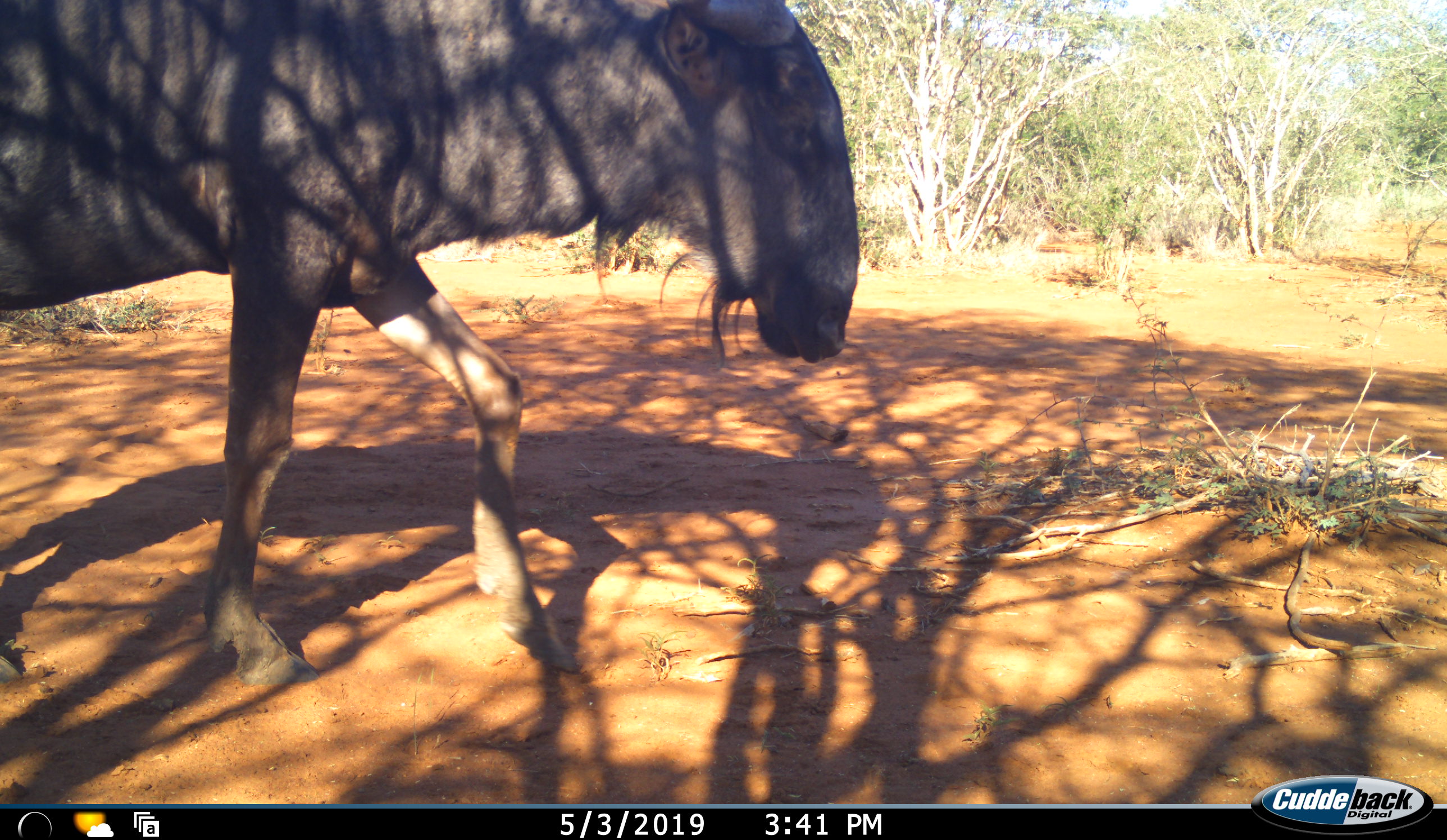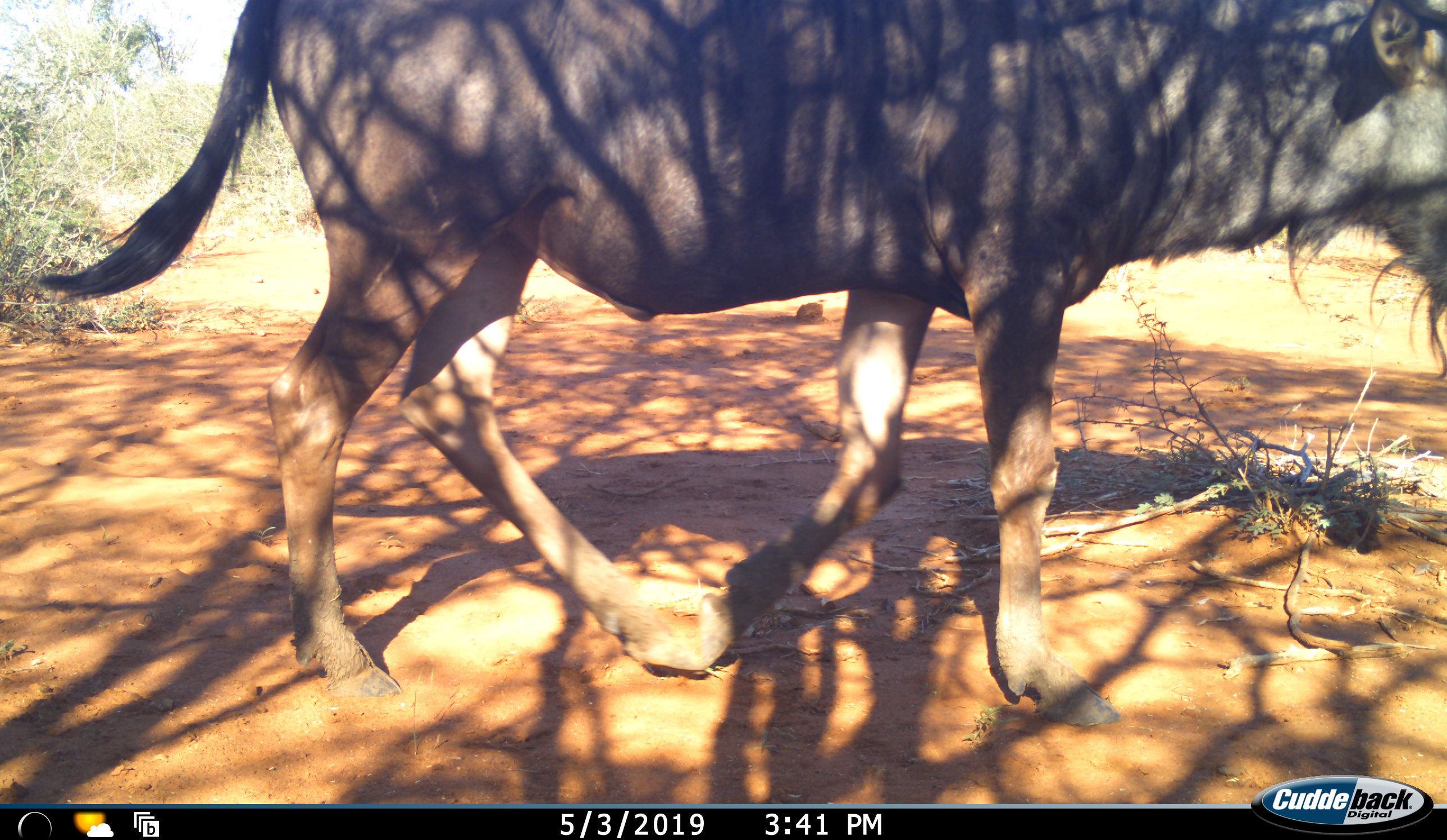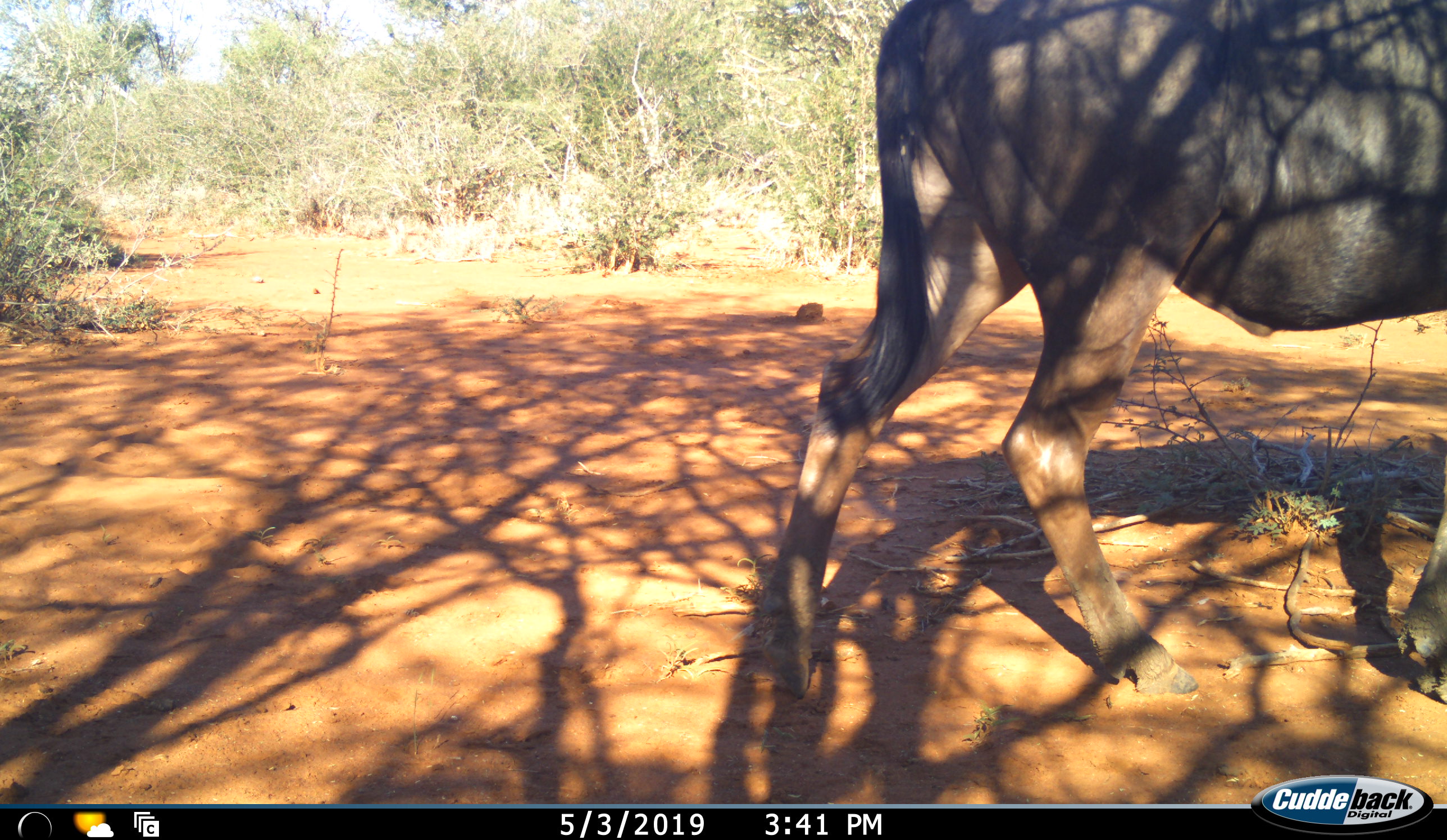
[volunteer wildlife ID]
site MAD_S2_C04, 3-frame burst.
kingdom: Animalia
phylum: Chordata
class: Mammalia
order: Artiodactyla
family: Bovidae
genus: Connochaetes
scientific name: Connochaetes taurinus taurinus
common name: blue wildebeest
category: wildebeestblue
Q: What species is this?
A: Wildebeestblue (blue wildebeest) (Connochaetes taurinus taurinus).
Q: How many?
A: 1.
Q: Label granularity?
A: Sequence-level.